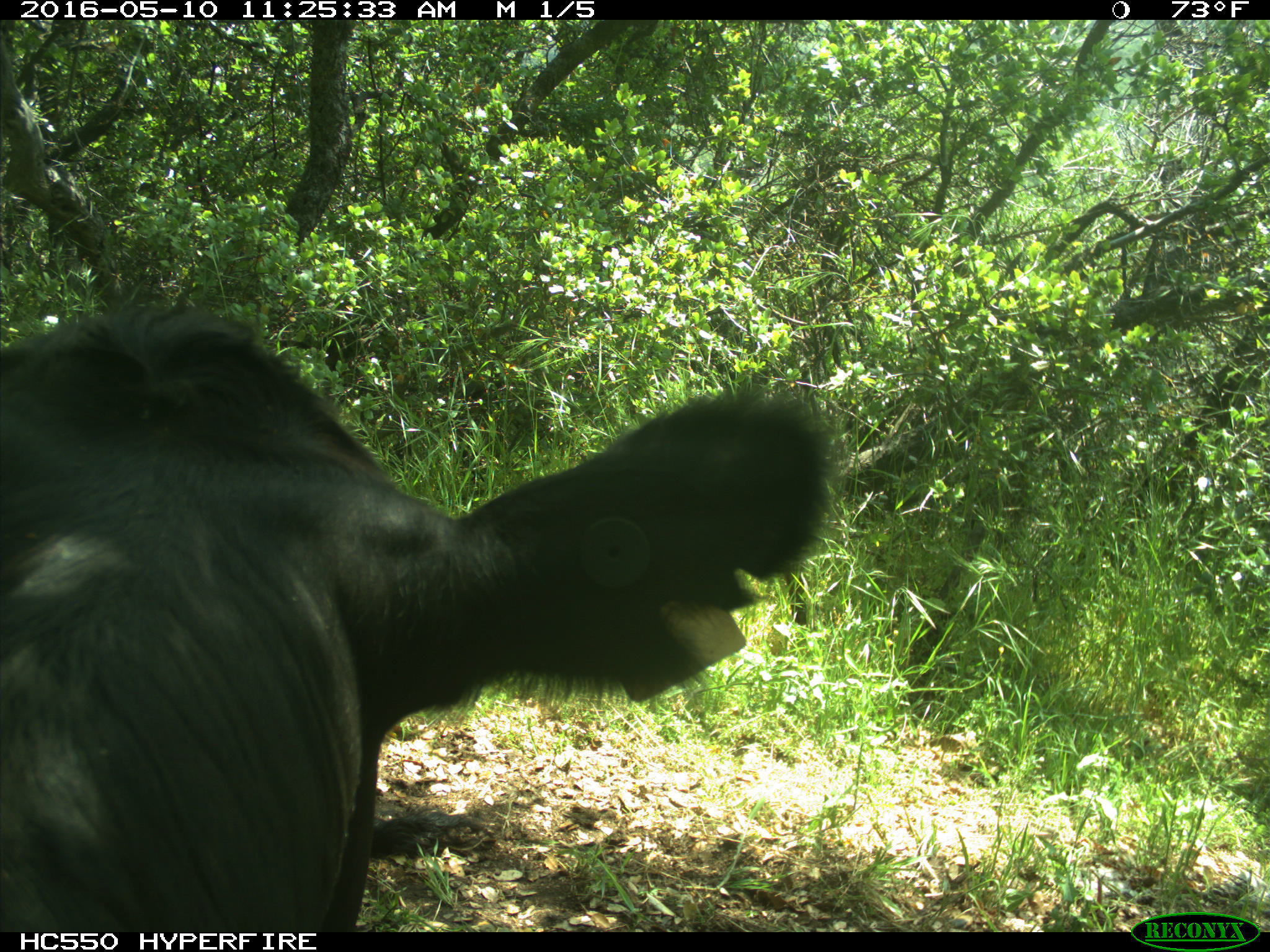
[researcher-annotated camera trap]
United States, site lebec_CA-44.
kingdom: Animalia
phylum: Chordata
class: Mammalia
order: Artiodactyla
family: Bovidae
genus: Bos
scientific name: Bos taurus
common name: domestic cow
Bos taurus (domestic cow).